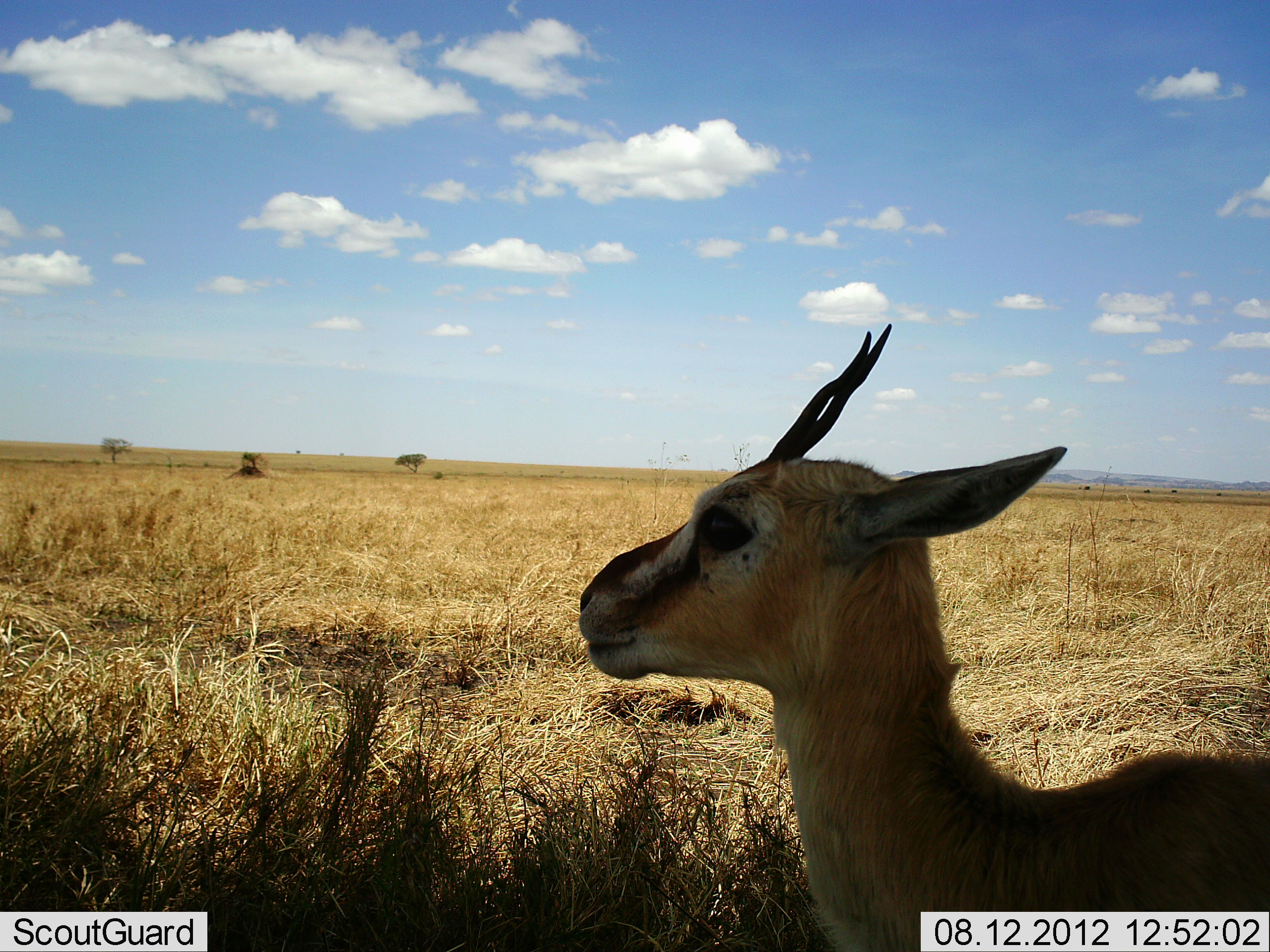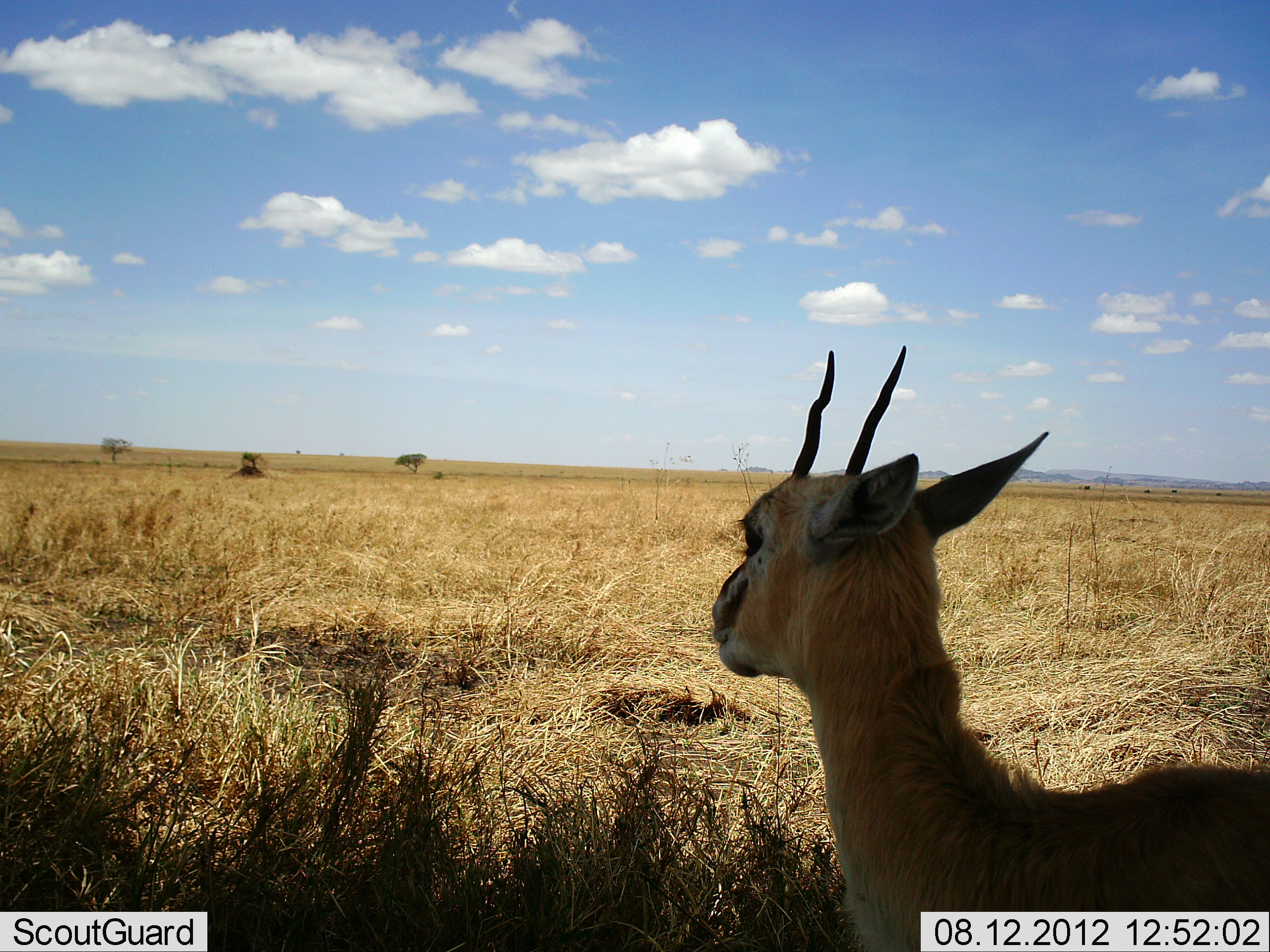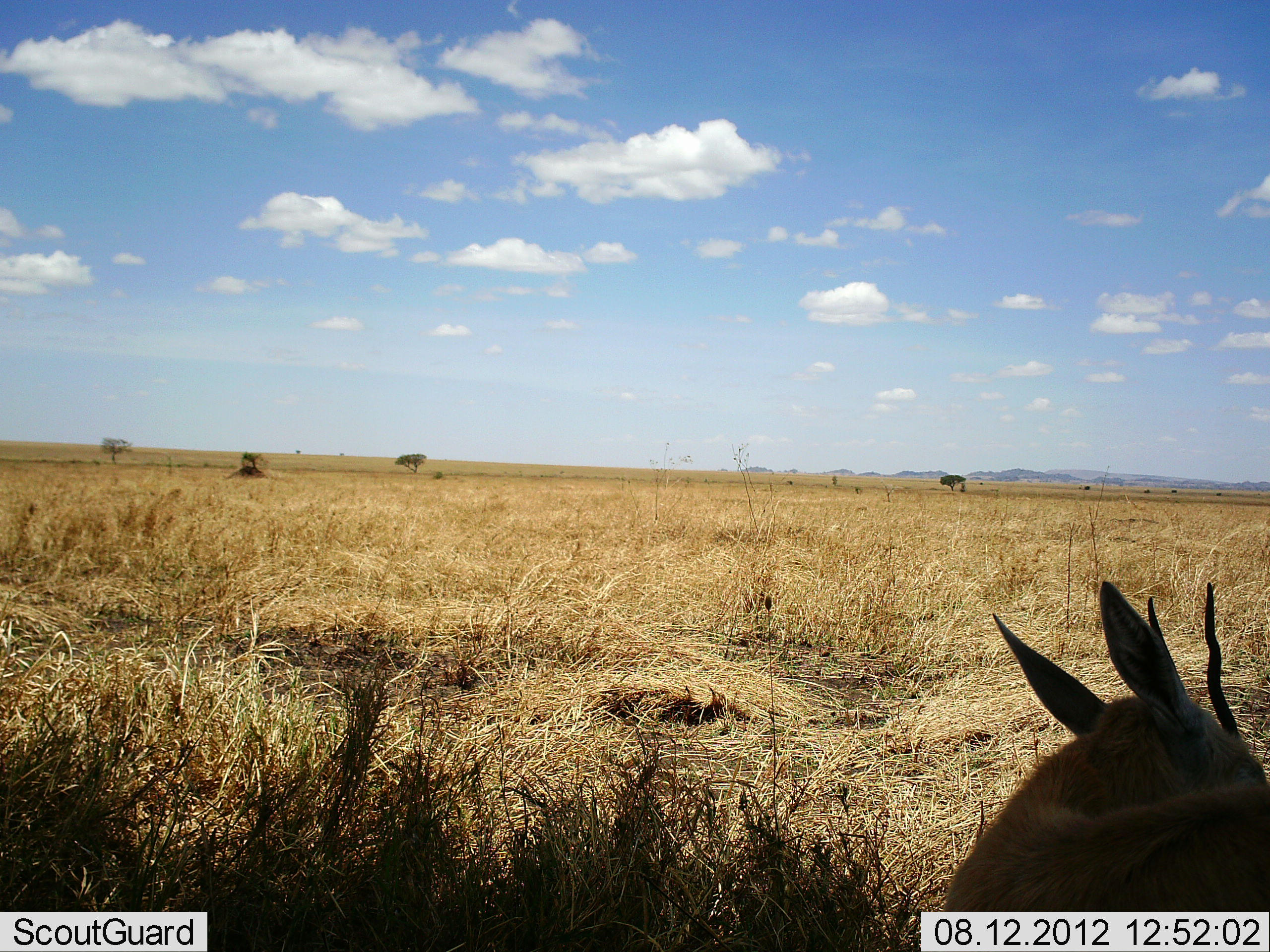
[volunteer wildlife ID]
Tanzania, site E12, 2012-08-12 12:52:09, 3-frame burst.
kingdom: Animalia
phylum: Chordata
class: Mammalia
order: Artiodactyla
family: Bovidae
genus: Eudorcas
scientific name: Eudorcas thomsonii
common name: thomson's gazelle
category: gazellethomsons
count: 1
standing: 80%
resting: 10%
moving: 10%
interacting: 0%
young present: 0%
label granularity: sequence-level